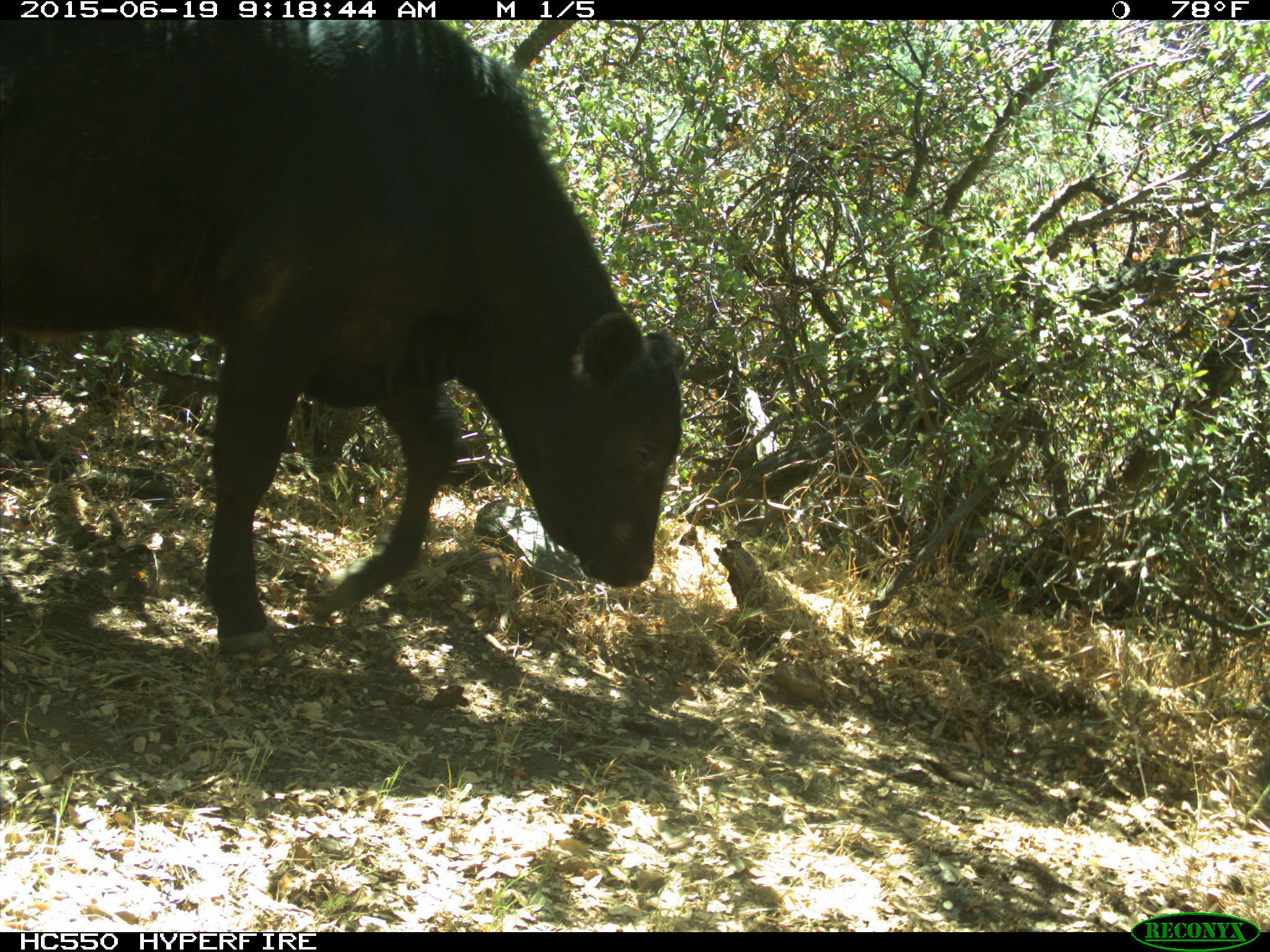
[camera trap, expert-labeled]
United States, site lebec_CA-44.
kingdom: Animalia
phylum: Chordata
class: Mammalia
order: Artiodactyla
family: Bovidae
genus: Bos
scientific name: Bos taurus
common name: domestic cow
Bos taurus (domestic cow).